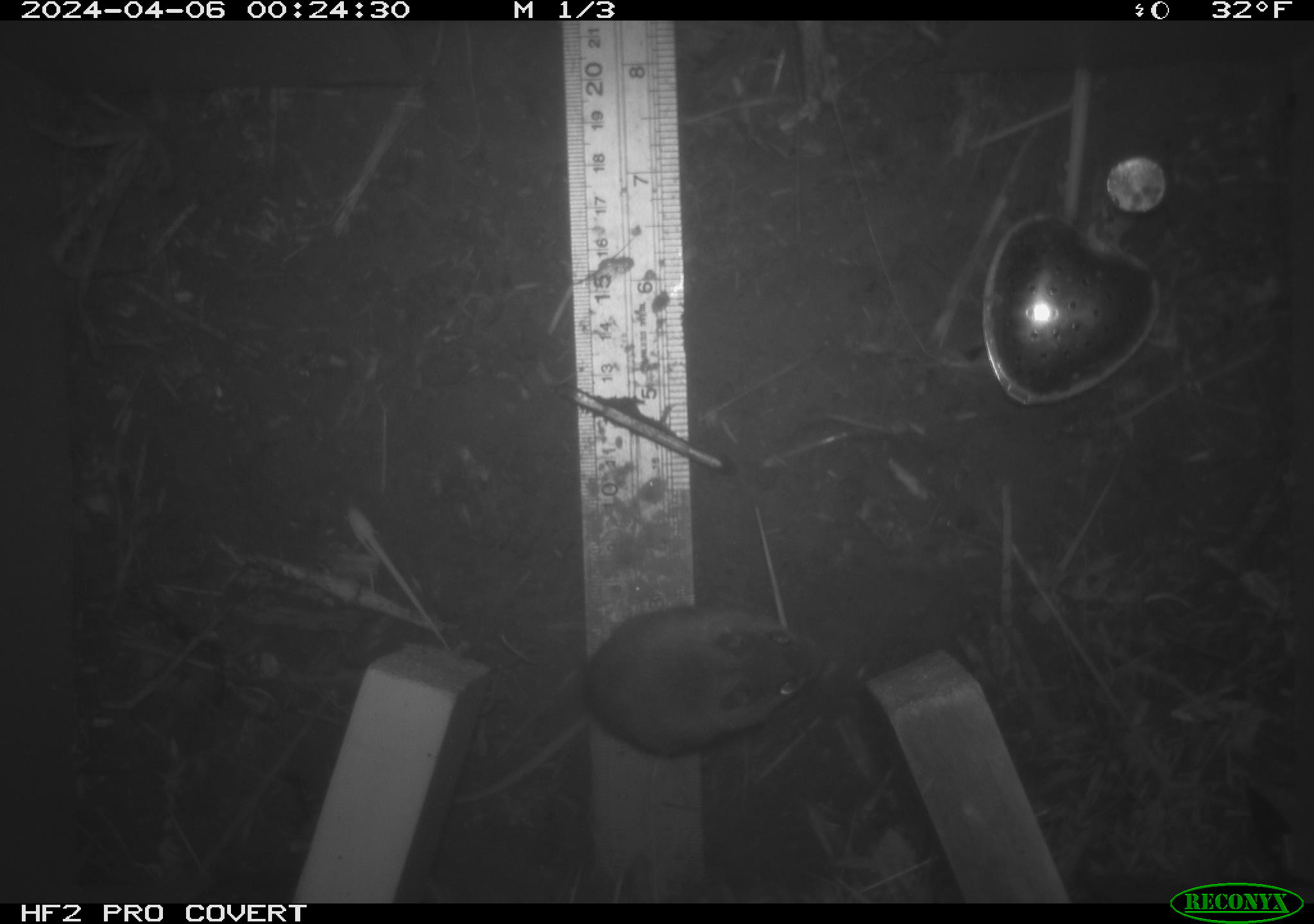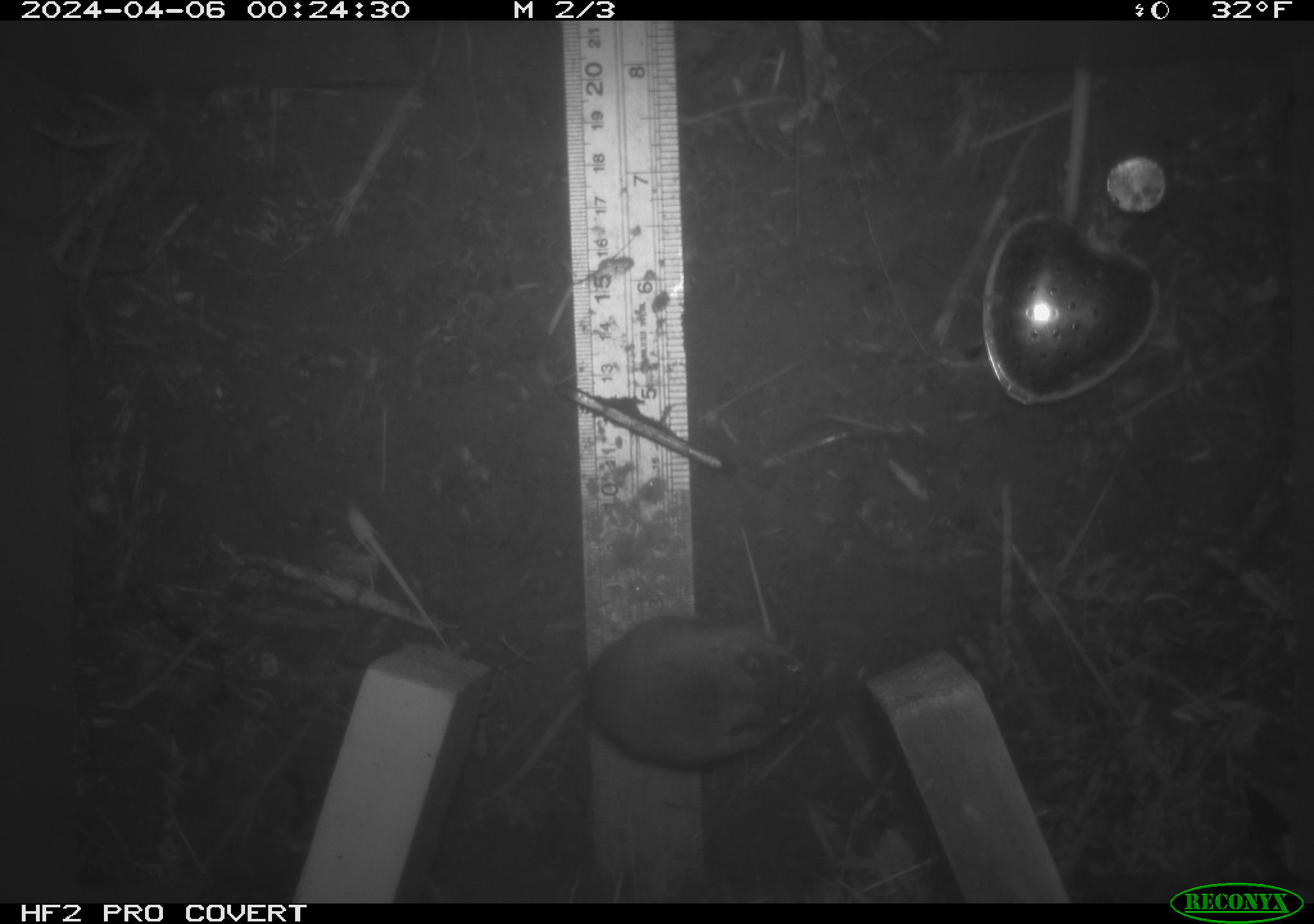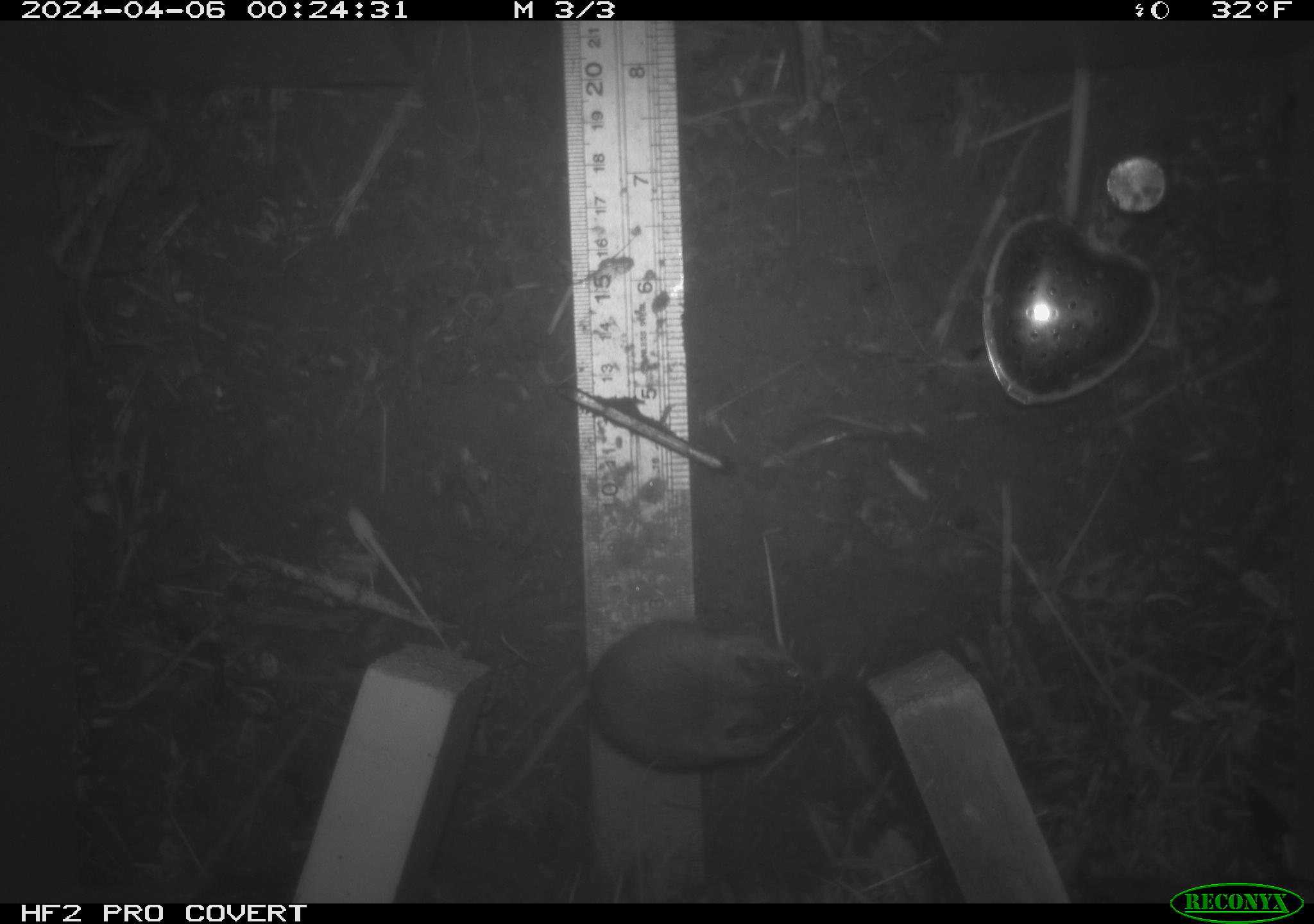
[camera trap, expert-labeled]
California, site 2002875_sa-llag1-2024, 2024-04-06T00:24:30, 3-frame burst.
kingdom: Animalia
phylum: Chordata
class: Mammalia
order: Rodentia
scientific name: Rodentia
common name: mouse species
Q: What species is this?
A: Mouse species (Rodentia).